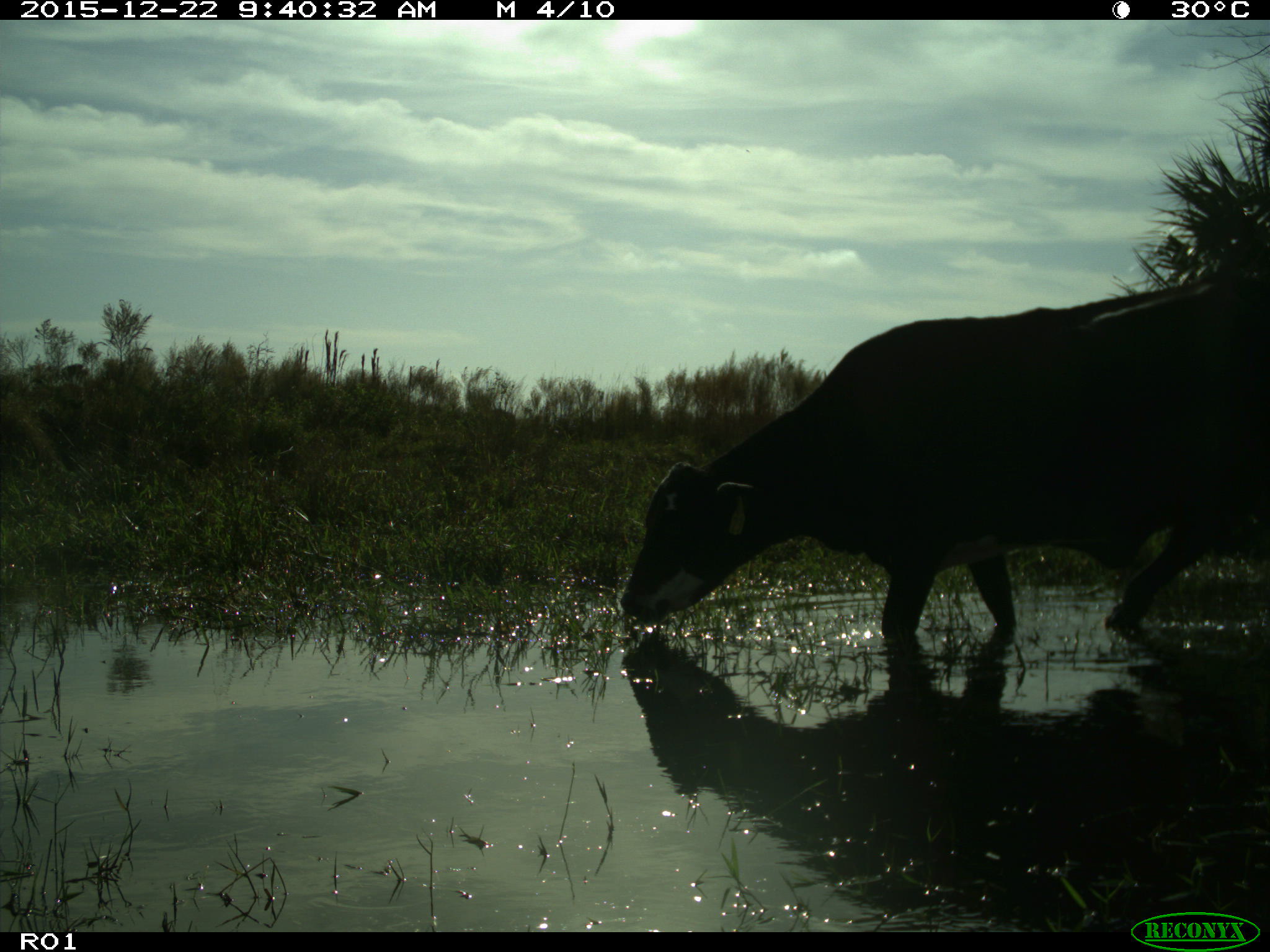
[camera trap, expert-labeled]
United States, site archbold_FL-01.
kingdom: Animalia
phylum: Chordata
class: Mammalia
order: Artiodactyla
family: Bovidae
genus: Bos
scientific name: Bos taurus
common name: domestic cow